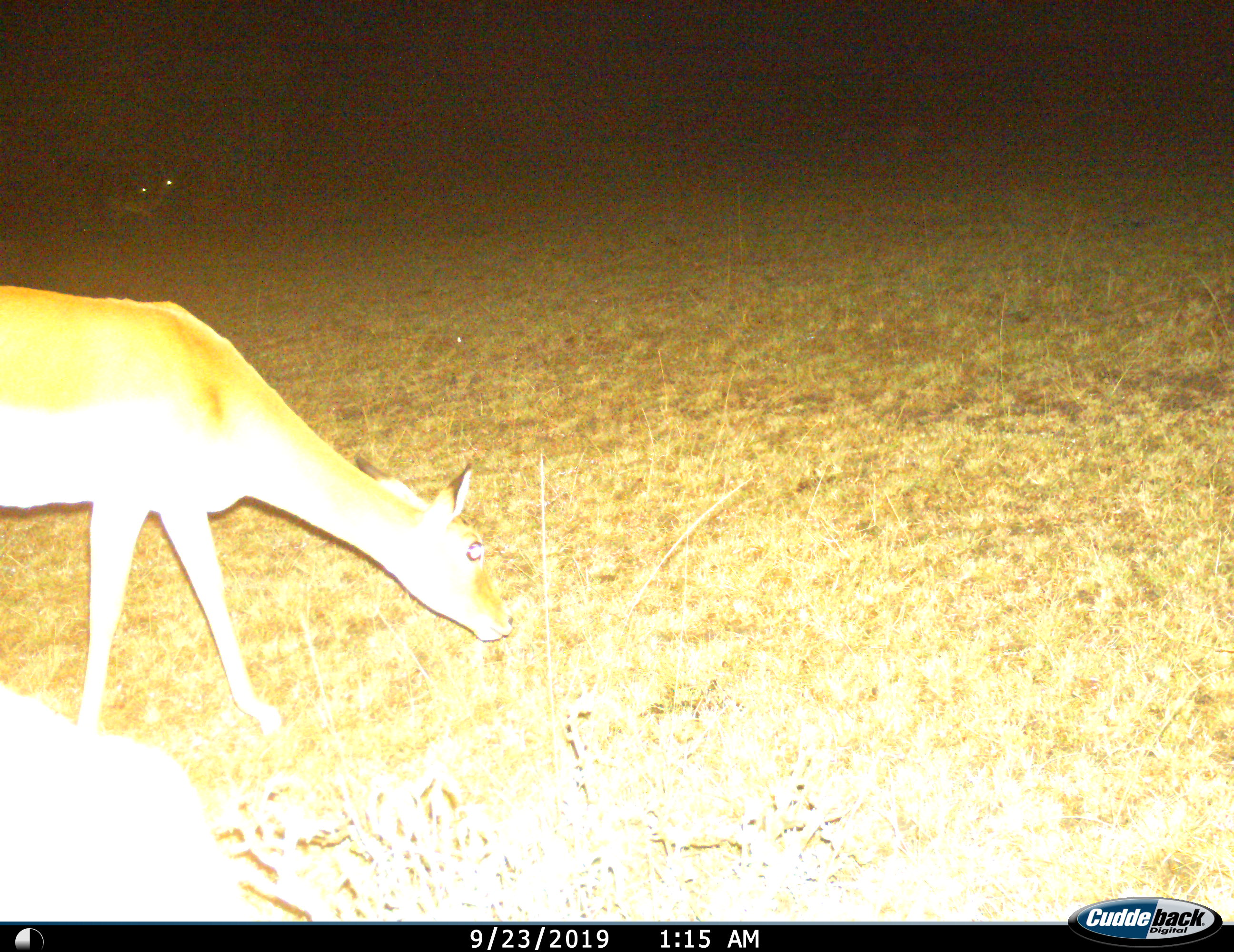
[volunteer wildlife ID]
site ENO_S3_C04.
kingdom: Animalia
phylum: Chordata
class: Mammalia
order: Artiodactyla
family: Bovidae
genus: Aepyceros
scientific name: Aepyceros melampus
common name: impala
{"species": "impala (Aepyceros melampus)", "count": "2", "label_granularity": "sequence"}